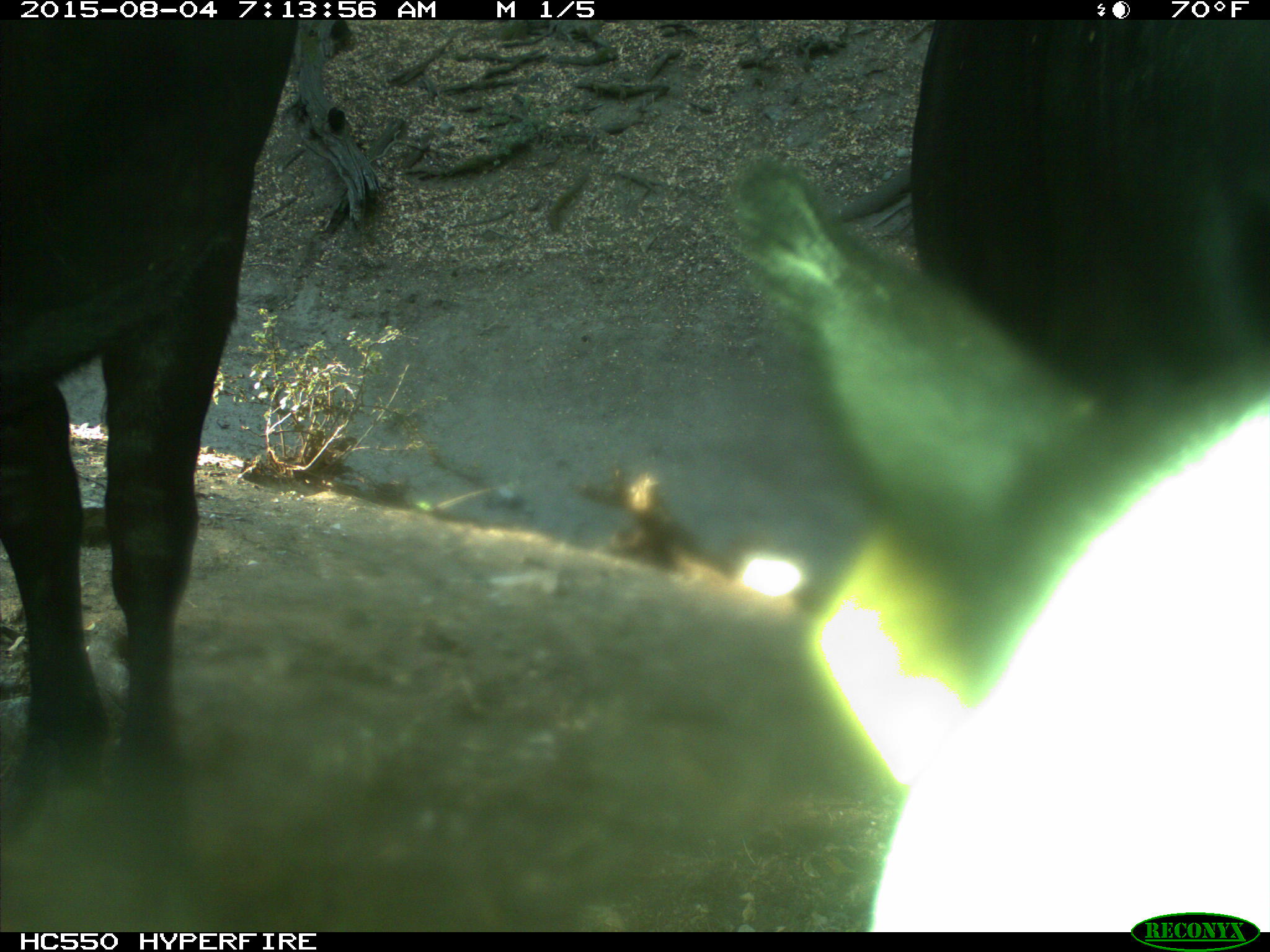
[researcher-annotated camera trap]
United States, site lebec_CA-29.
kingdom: Animalia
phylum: Chordata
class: Mammalia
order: Artiodactyla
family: Bovidae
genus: Bos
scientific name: Bos taurus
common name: domestic cow